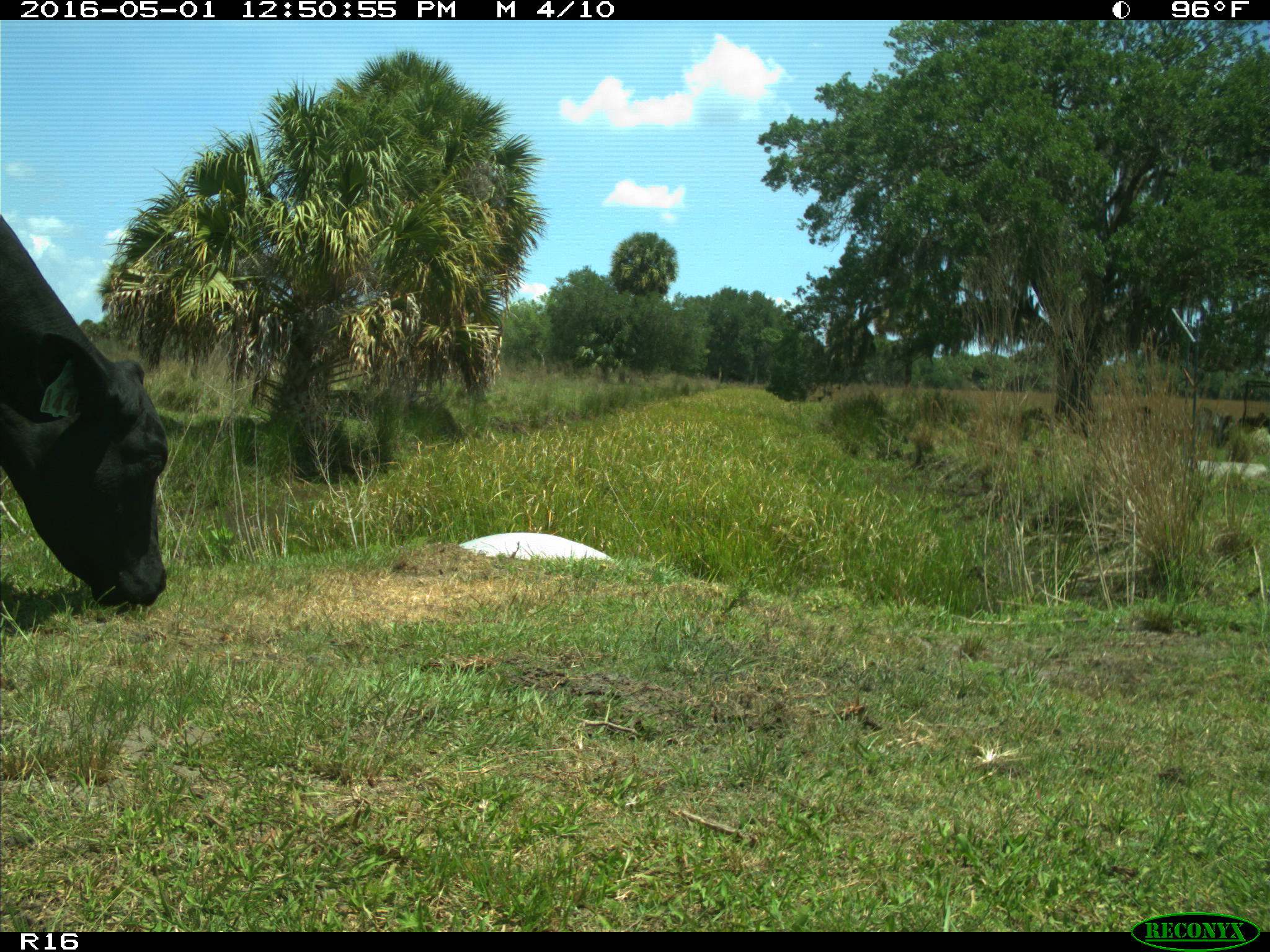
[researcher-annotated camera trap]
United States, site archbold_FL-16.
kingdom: Animalia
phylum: Chordata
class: Mammalia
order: Artiodactyla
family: Bovidae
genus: Bos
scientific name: Bos taurus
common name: domestic cow